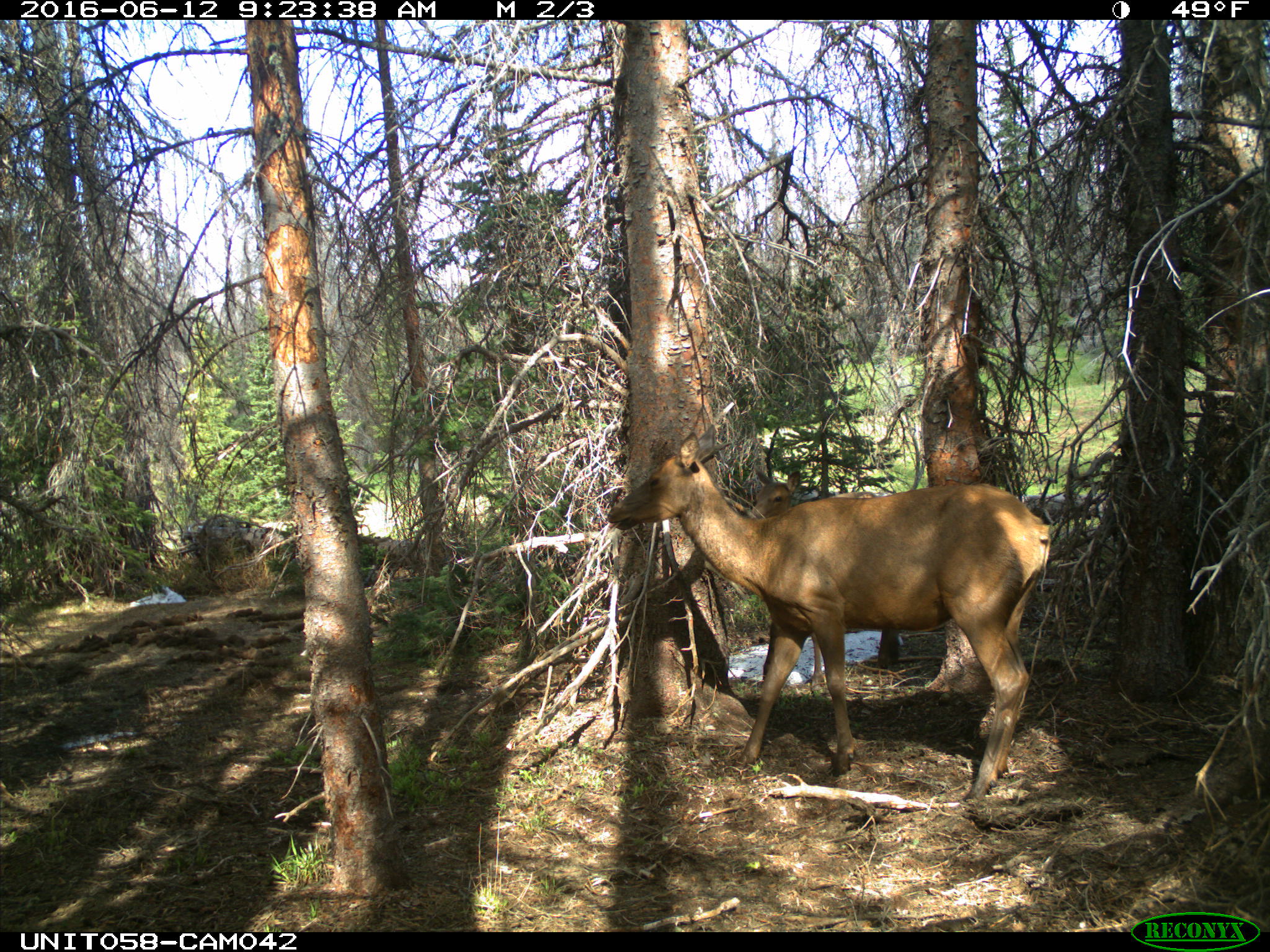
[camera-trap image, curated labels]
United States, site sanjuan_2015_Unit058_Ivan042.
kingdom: Animalia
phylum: Chordata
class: Mammalia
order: Artiodactyla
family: Cervidae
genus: Cervus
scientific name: Cervus elaphus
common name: red deer